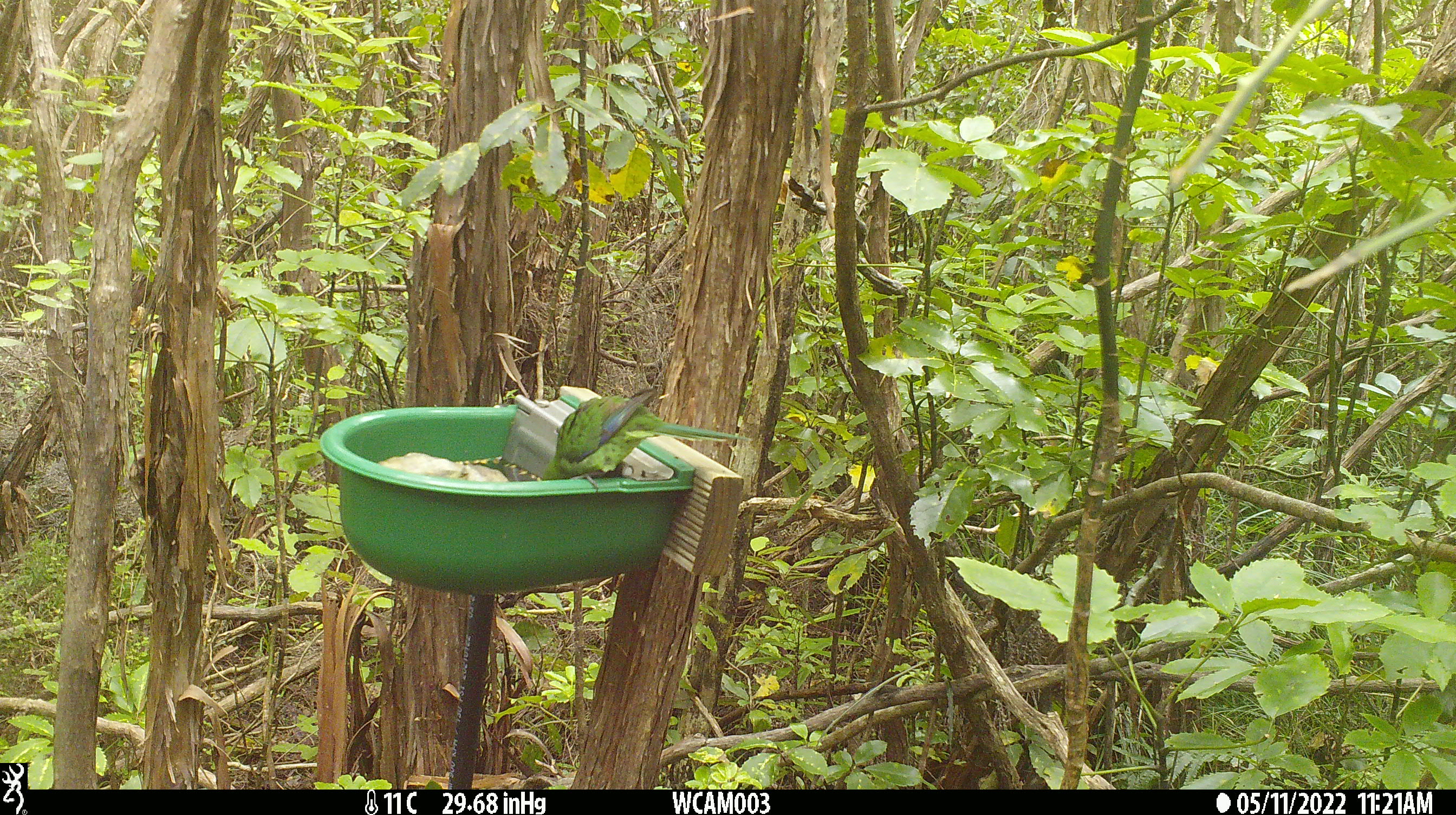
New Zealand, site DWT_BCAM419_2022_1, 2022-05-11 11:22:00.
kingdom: Animalia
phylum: Chordata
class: Aves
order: Psittaciformes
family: Psittaculidae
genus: Cyanoramphus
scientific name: Cyanoramphus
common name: parakeet